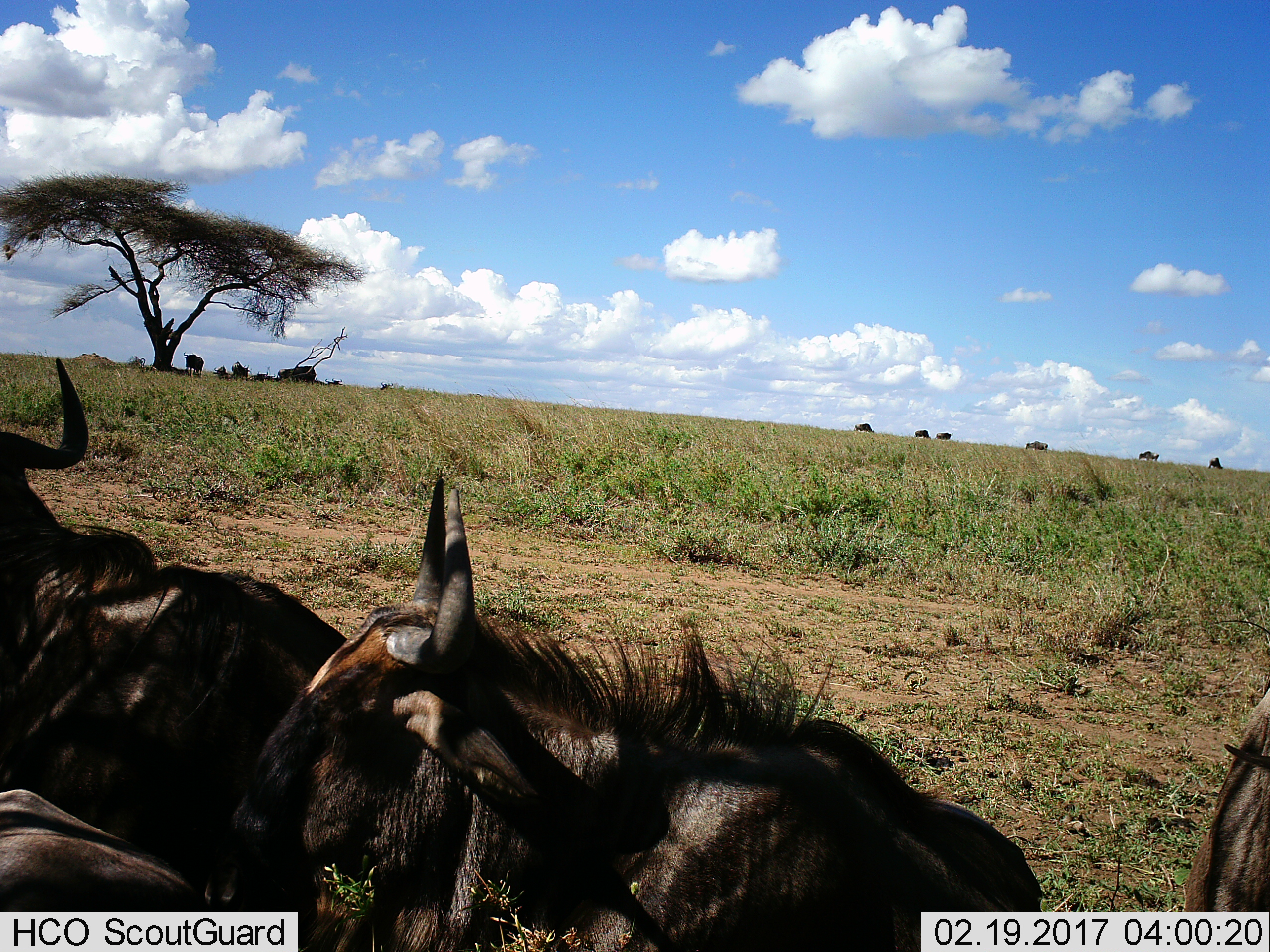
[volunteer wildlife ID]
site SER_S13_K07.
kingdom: Animalia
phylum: Chordata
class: Mammalia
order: Artiodactyla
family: Bovidae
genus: Connochaetes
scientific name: Connochaetes taurinus taurinus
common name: blue wildebeest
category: wildebeestblue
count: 11-50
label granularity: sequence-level